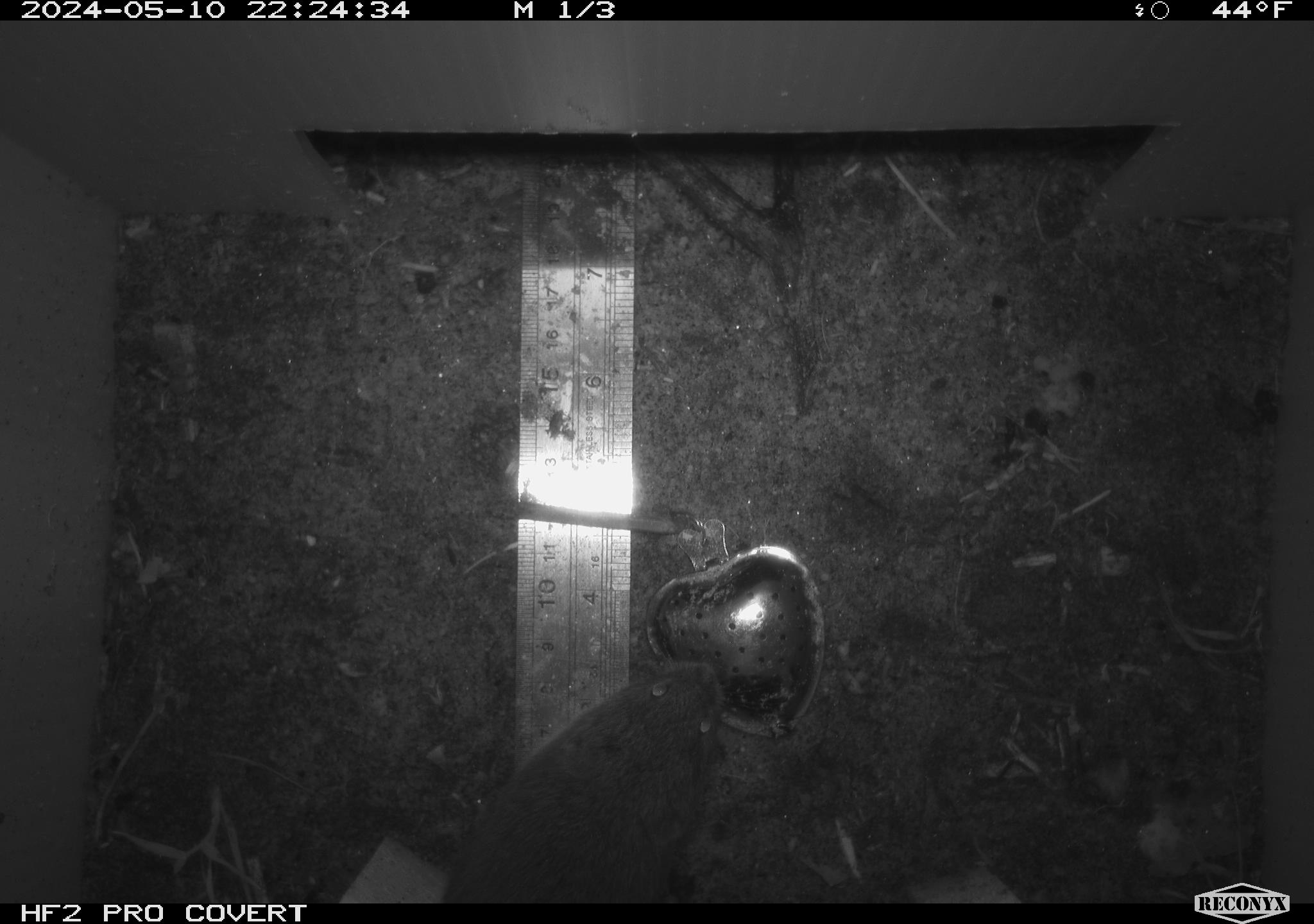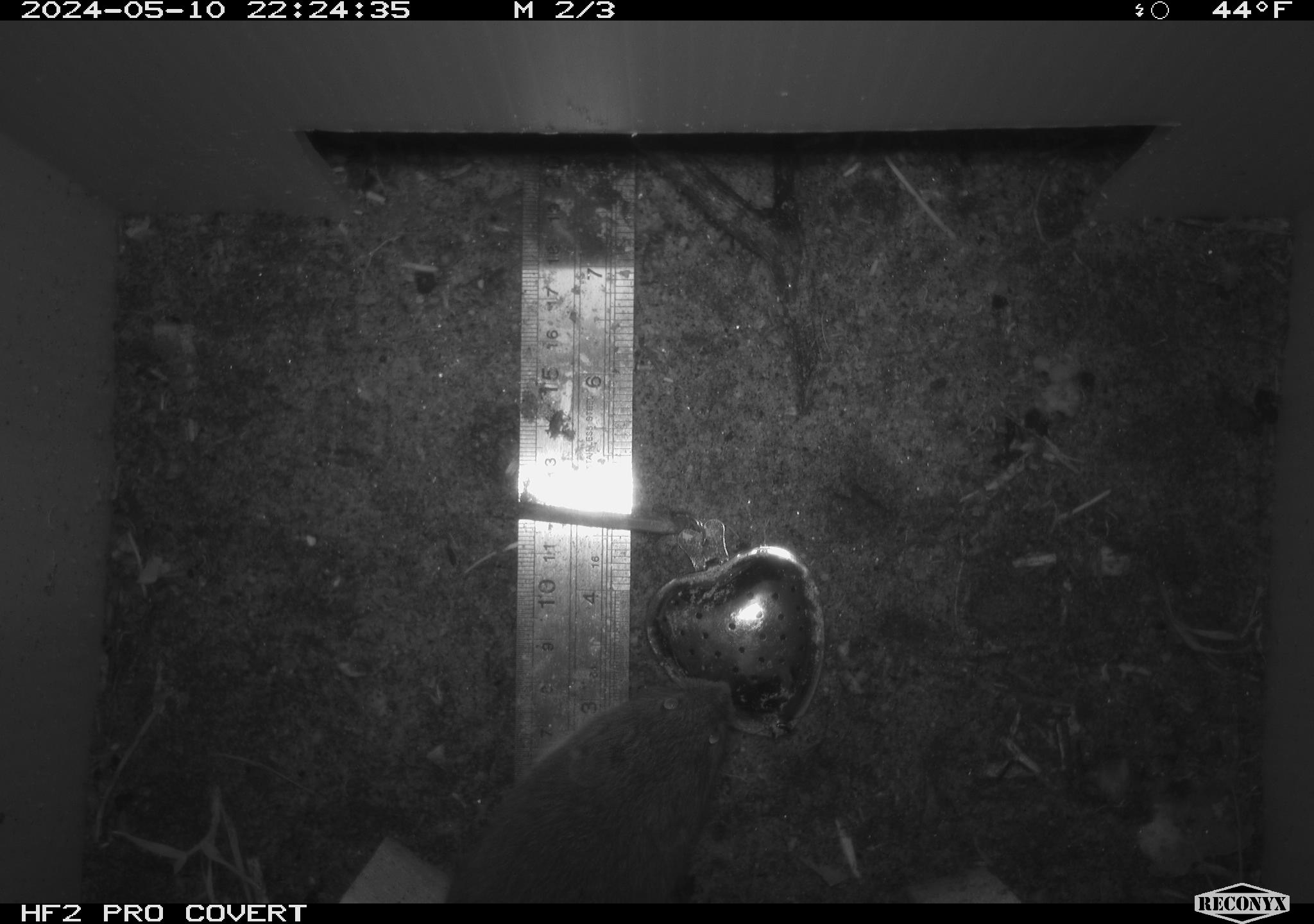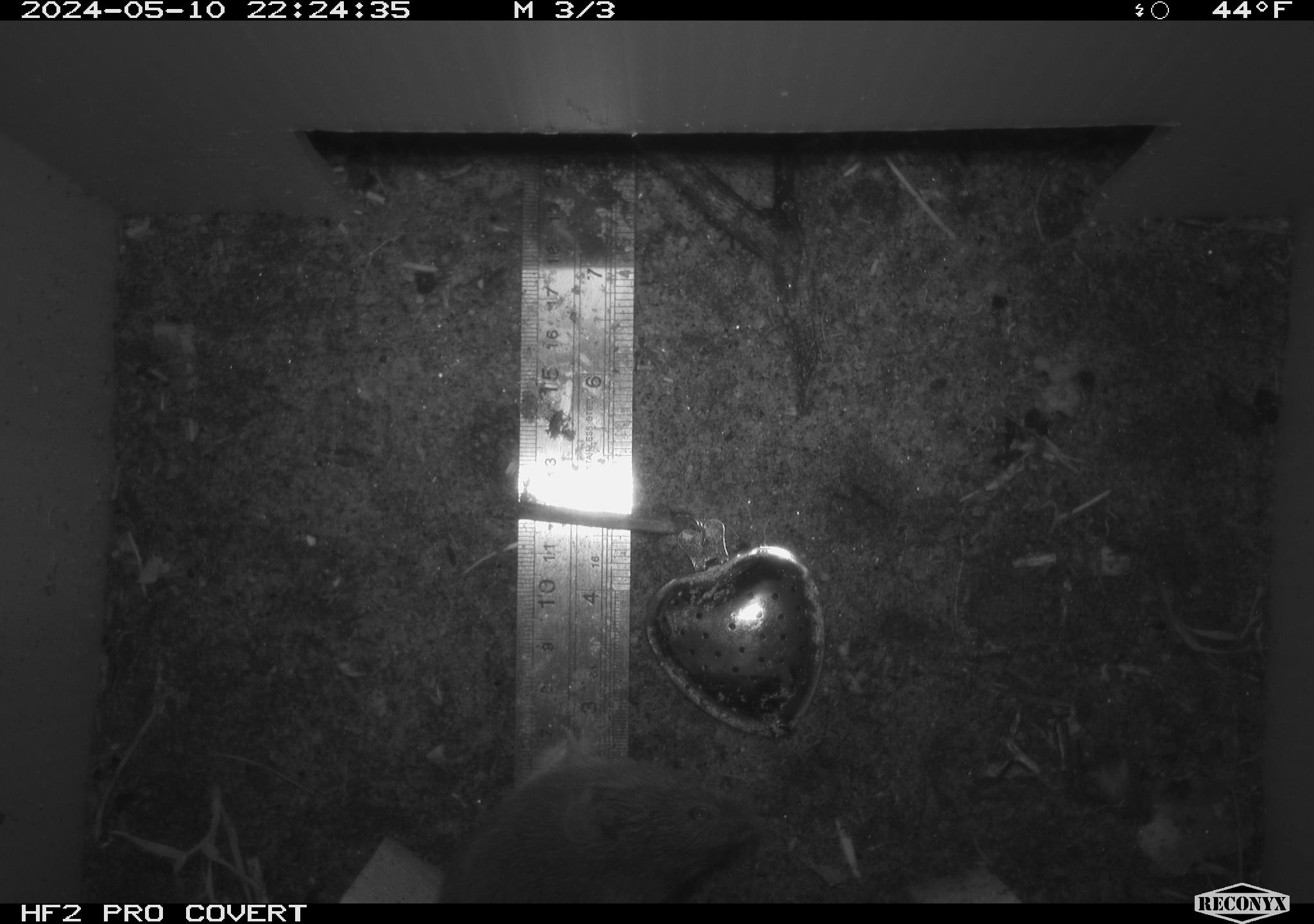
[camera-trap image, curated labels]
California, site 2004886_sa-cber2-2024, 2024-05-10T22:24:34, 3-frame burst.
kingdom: Animalia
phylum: Chordata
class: Mammalia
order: Rodentia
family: Cricetidae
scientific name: Arvicolinae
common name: voles, lemmings, and muskrats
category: arvicolinae subfamily